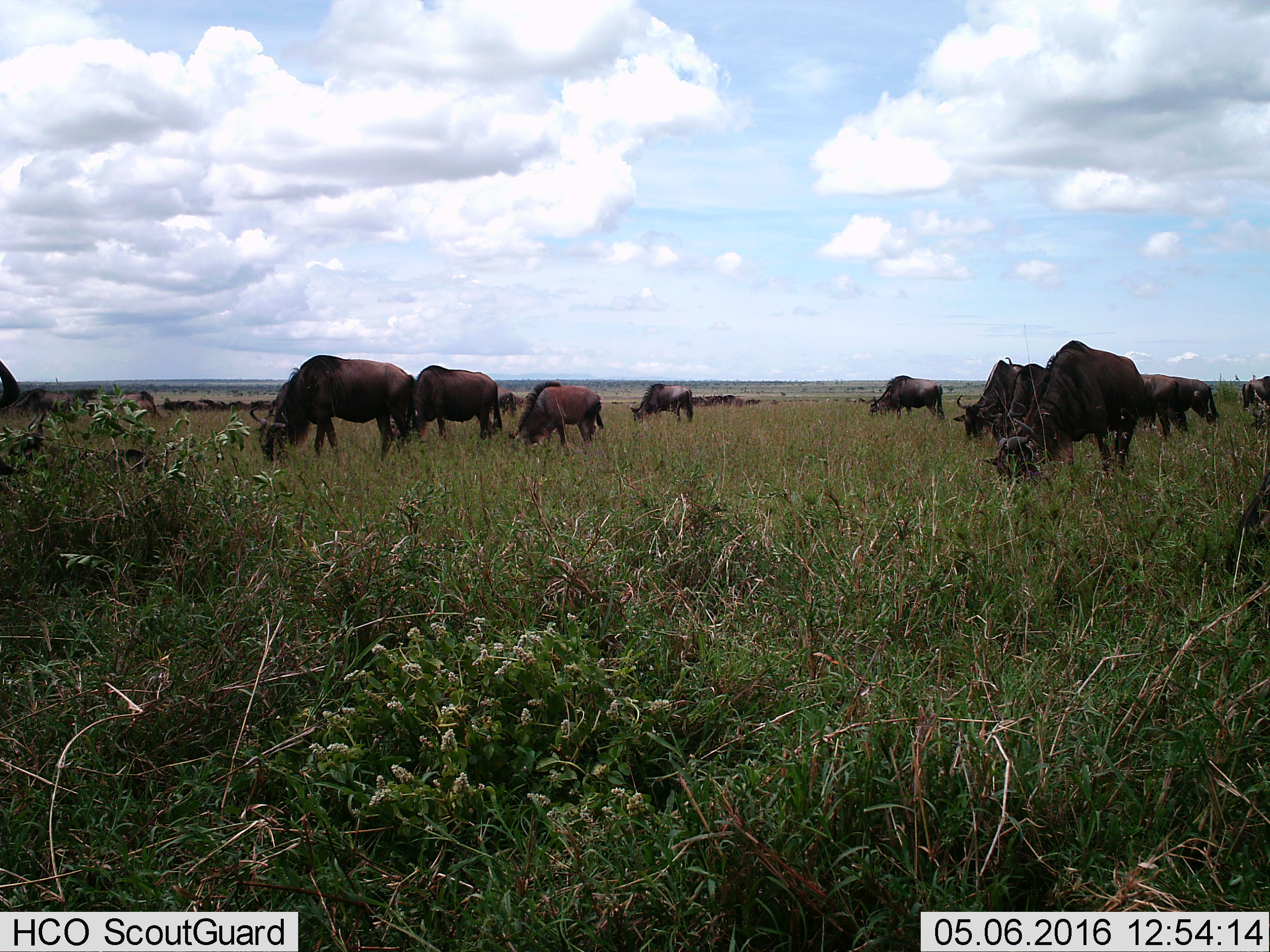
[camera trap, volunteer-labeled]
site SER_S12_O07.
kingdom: Animalia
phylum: Chordata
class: Mammalia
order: Artiodactyla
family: Bovidae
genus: Connochaetes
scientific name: Connochaetes taurinus taurinus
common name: blue wildebeest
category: wildebeestblue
Wildebeestblue (blue wildebeest) (Connochaetes taurinus taurinus), count 11-50. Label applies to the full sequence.